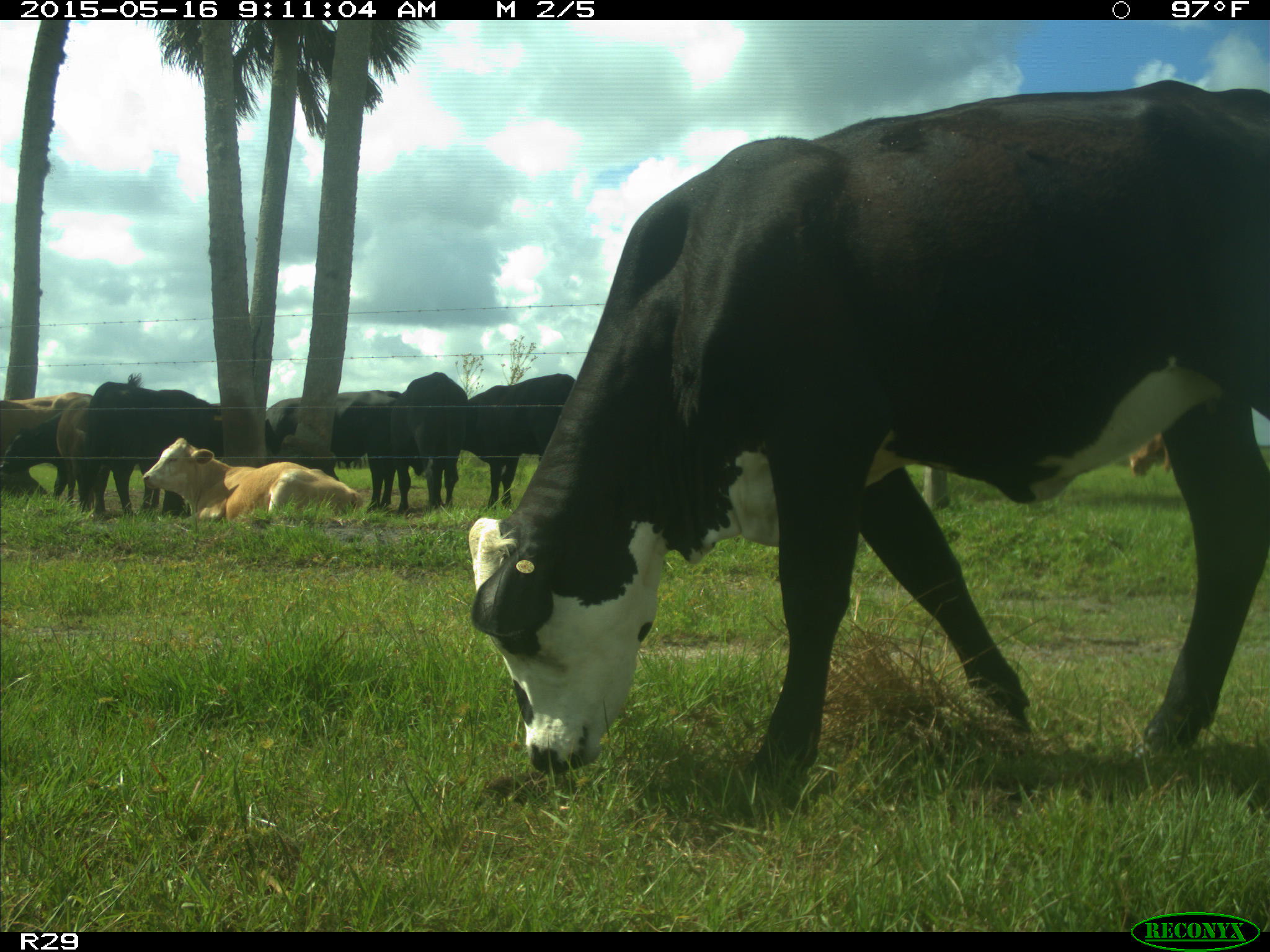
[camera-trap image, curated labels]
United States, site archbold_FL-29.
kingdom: Animalia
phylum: Chordata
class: Mammalia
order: Artiodactyla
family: Bovidae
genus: Bos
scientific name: Bos taurus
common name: domestic cow